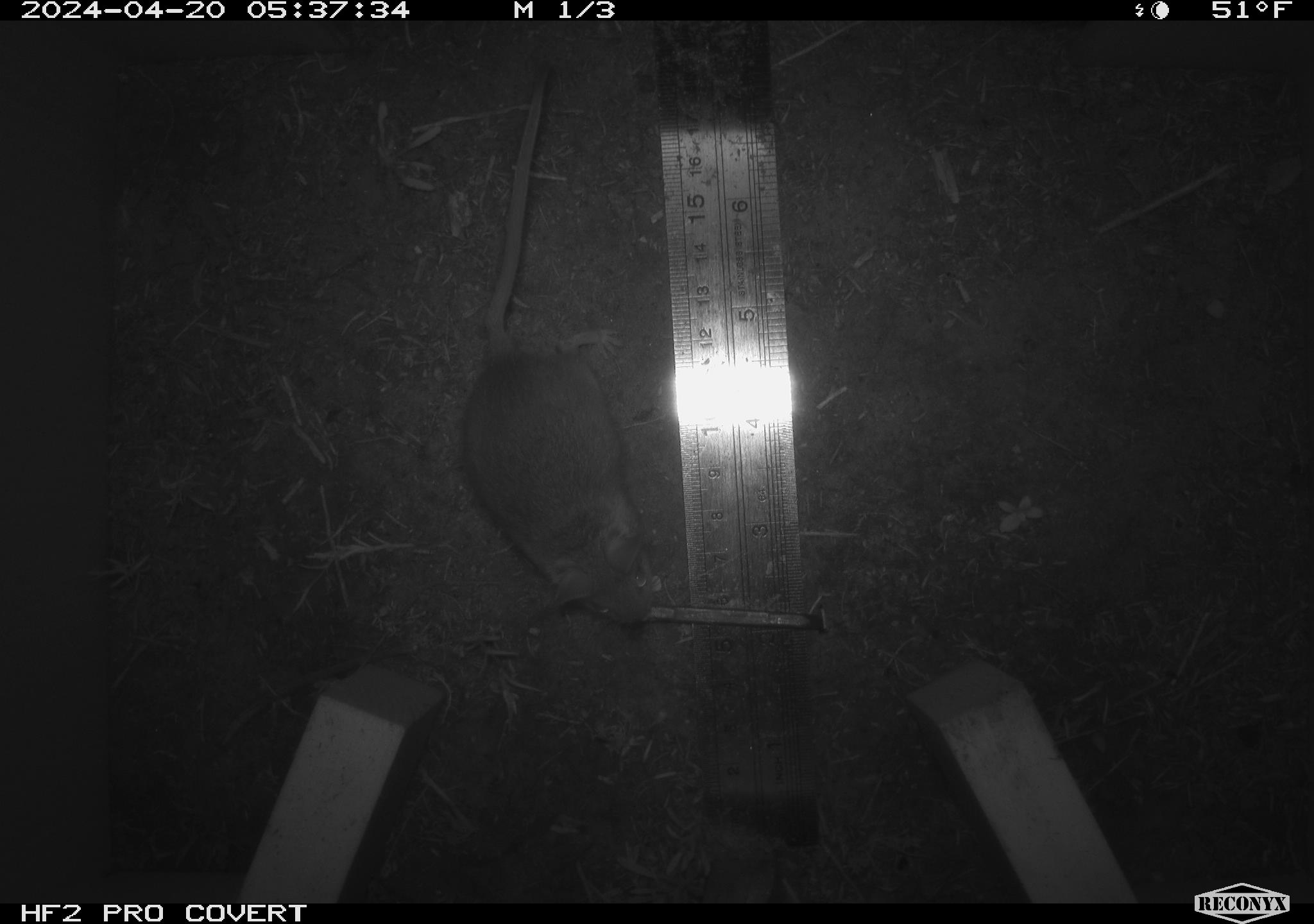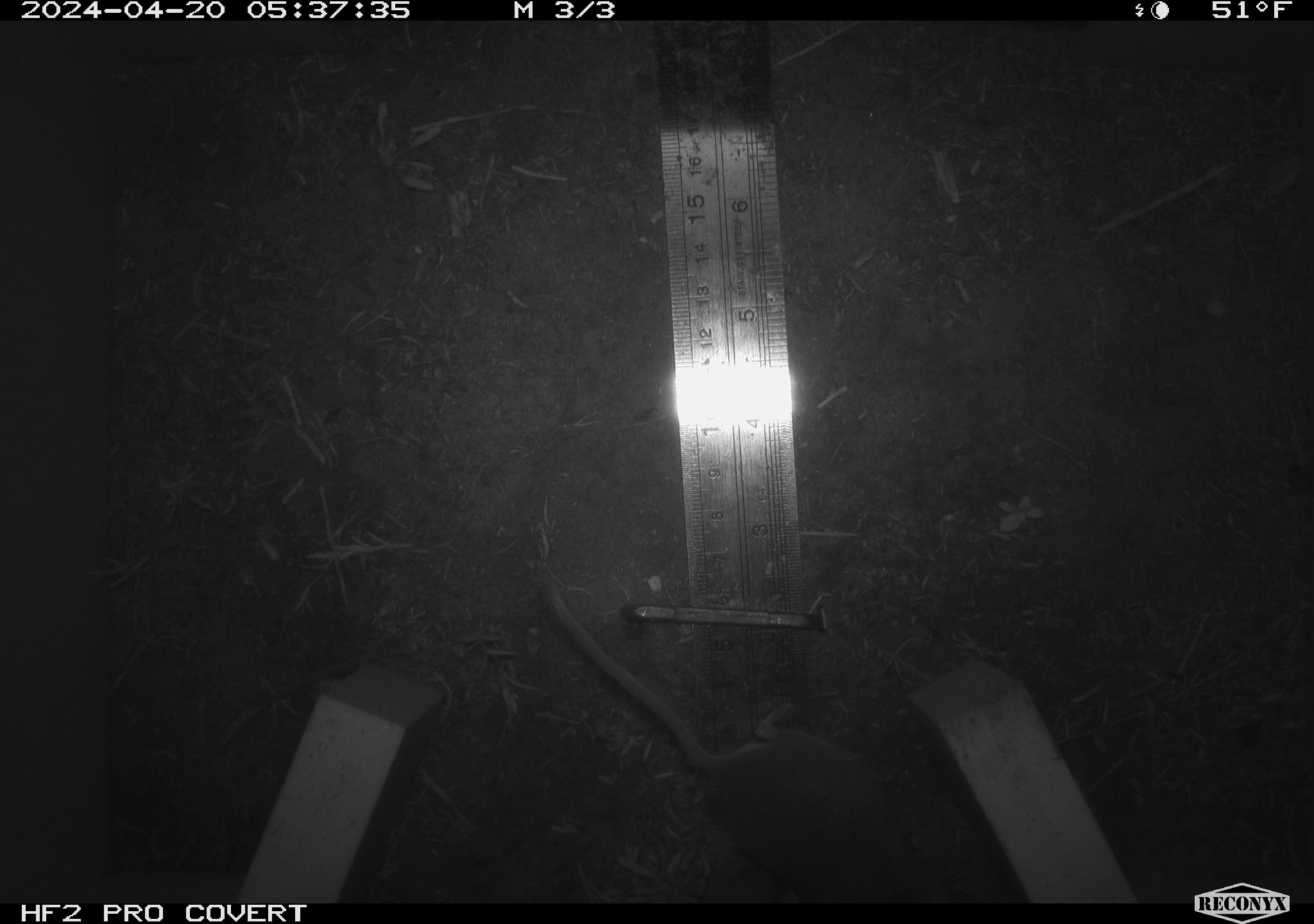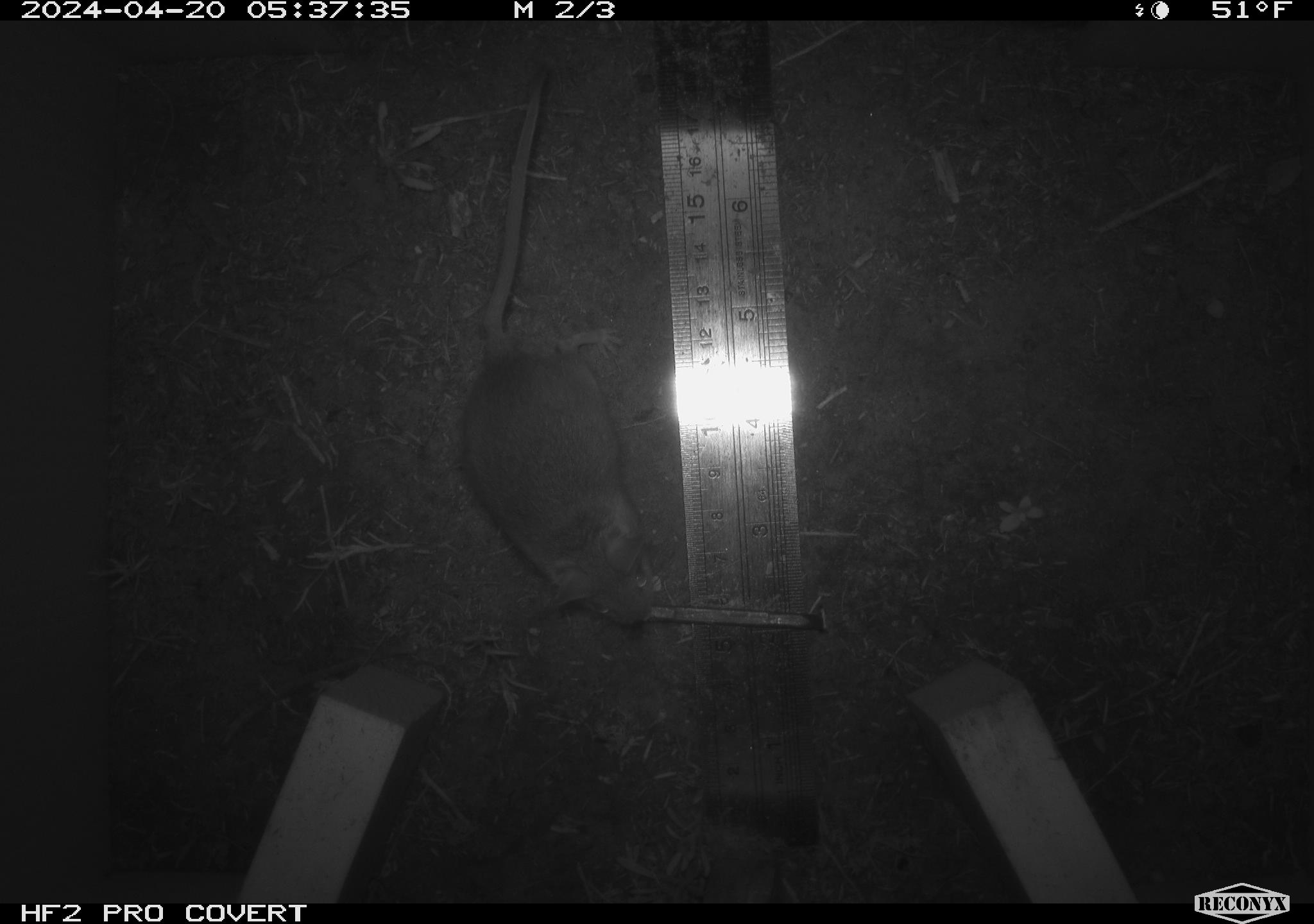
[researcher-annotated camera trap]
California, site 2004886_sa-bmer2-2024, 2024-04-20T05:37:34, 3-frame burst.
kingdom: Animalia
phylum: Chordata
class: Mammalia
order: Rodentia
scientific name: Rodentia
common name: mouse species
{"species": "mouse species (Rodentia)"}